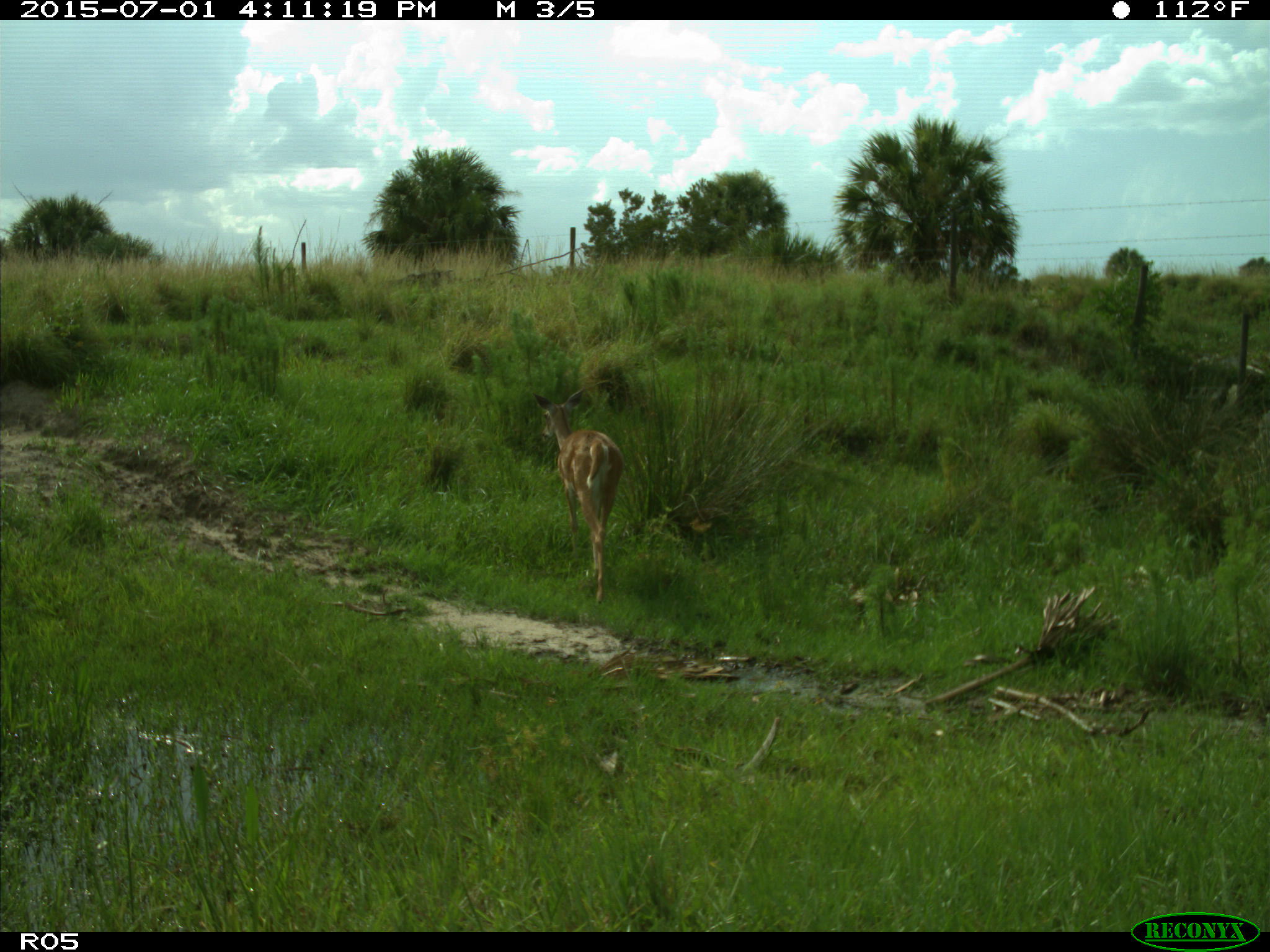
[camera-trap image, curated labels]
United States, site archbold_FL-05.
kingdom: Animalia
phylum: Chordata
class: Mammalia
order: Artiodactyla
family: Cervidae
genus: Odocoileus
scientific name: Odocoileus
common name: deer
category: unidentified deer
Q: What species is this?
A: Unidentified deer (deer) (Odocoileus).